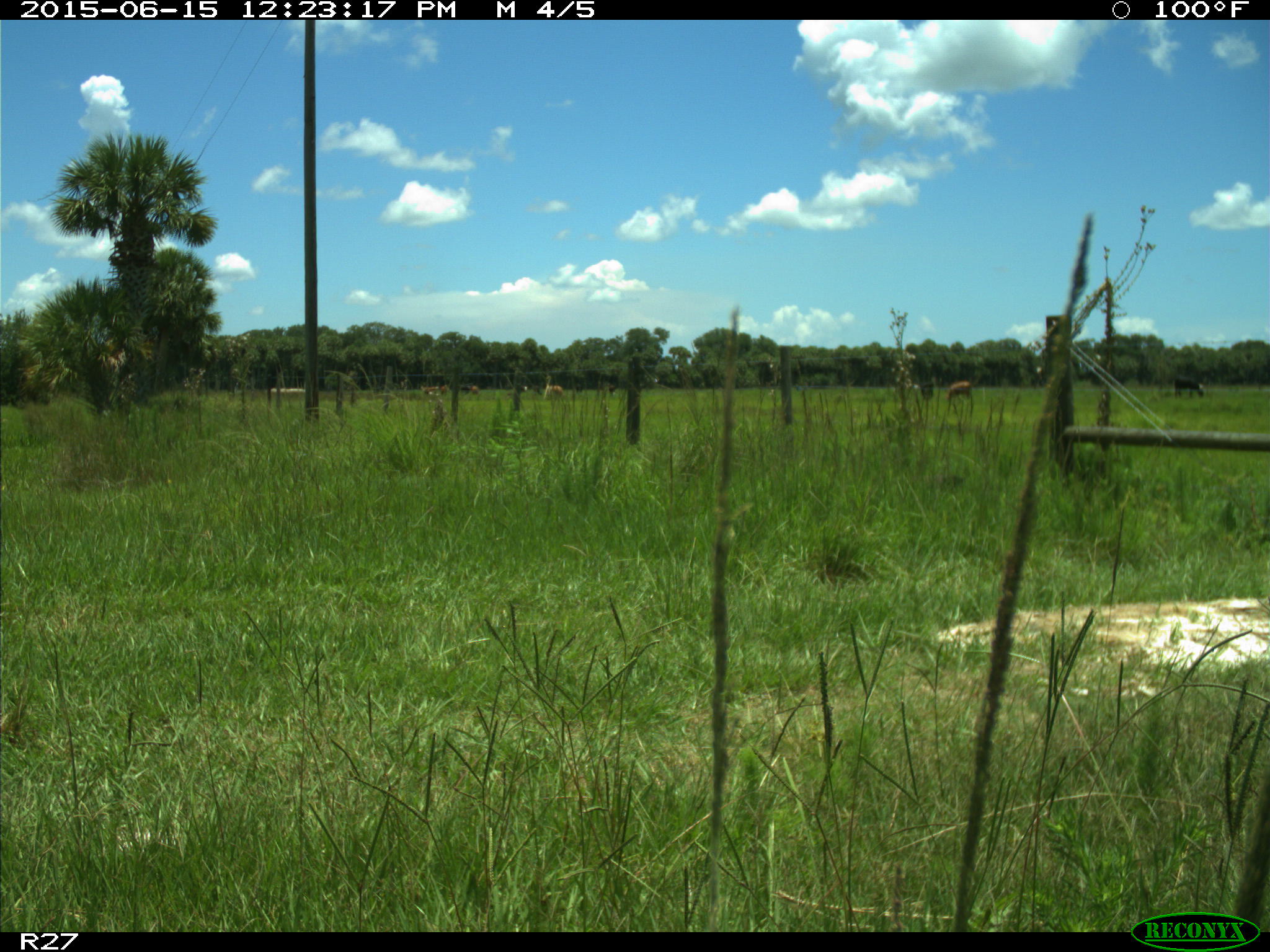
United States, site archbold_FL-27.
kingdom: Animalia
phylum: Chordata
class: Mammalia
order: Artiodactyla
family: Bovidae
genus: Bos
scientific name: Bos taurus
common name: domestic cow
Bos taurus (domestic cow).